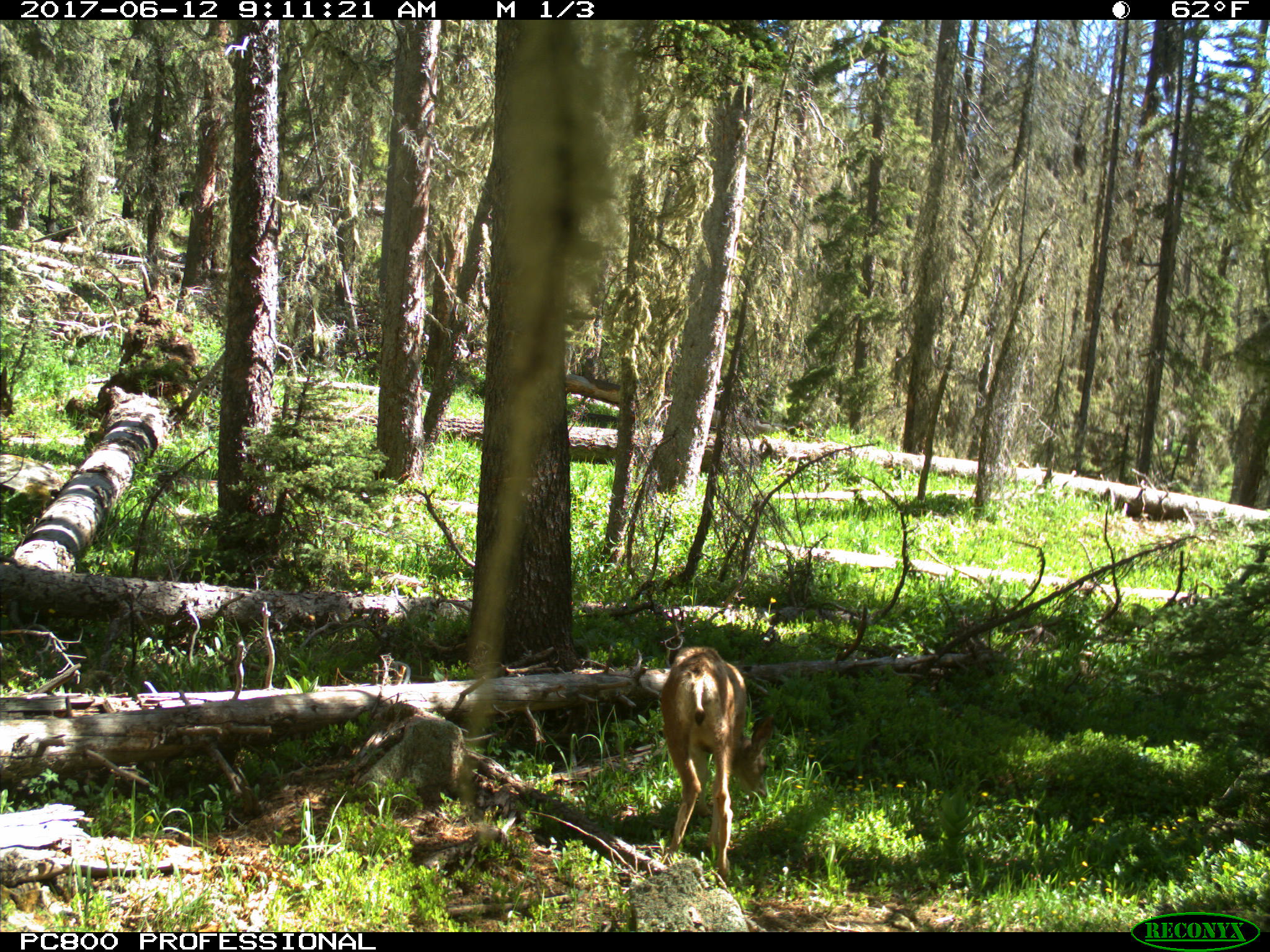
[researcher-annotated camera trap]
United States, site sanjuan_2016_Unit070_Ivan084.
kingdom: Animalia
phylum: Chordata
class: Mammalia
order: Artiodactyla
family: Cervidae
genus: Odocoileus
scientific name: Odocoileus hemionus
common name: mule deer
Odocoileus hemionus (mule deer).